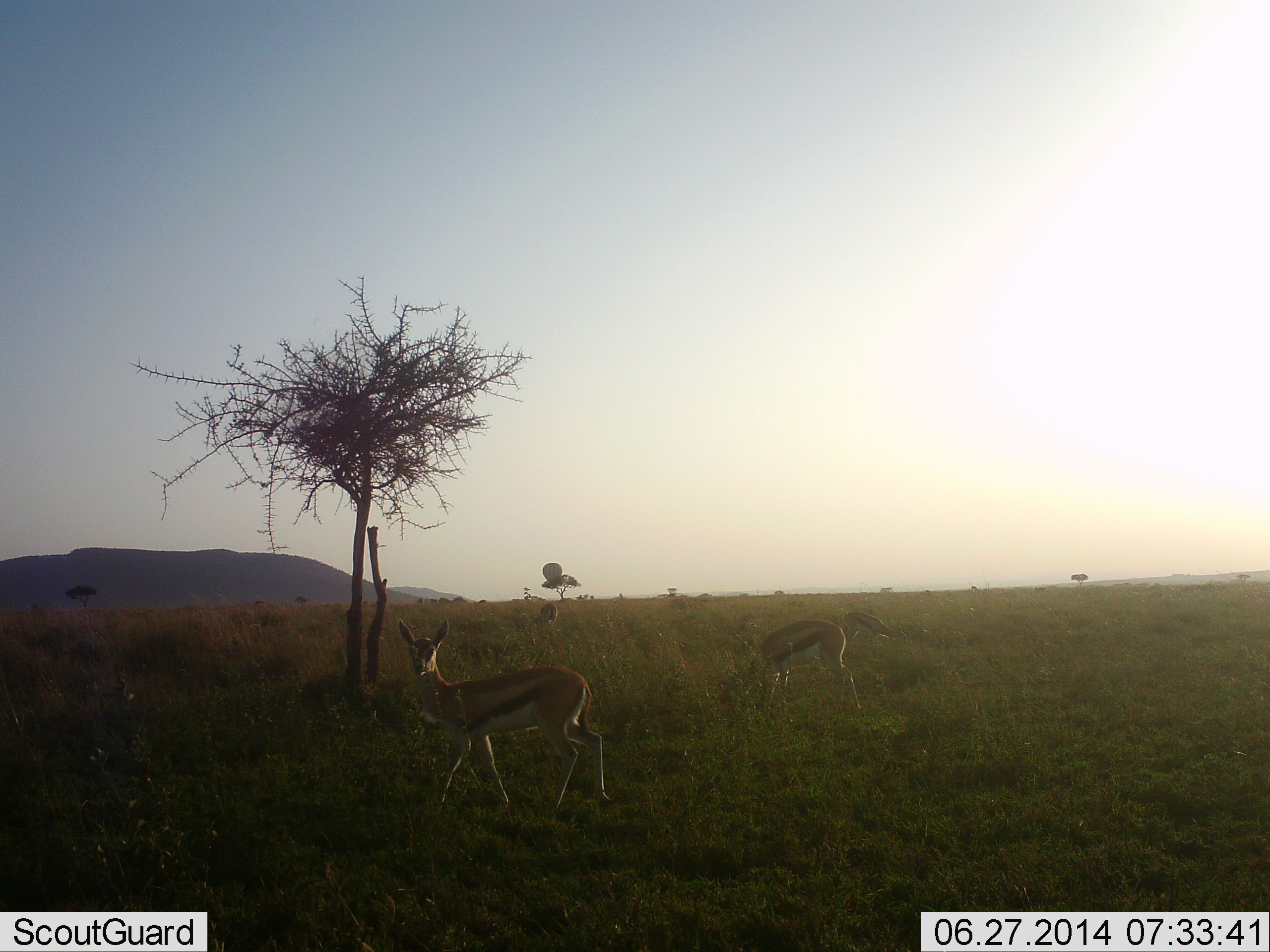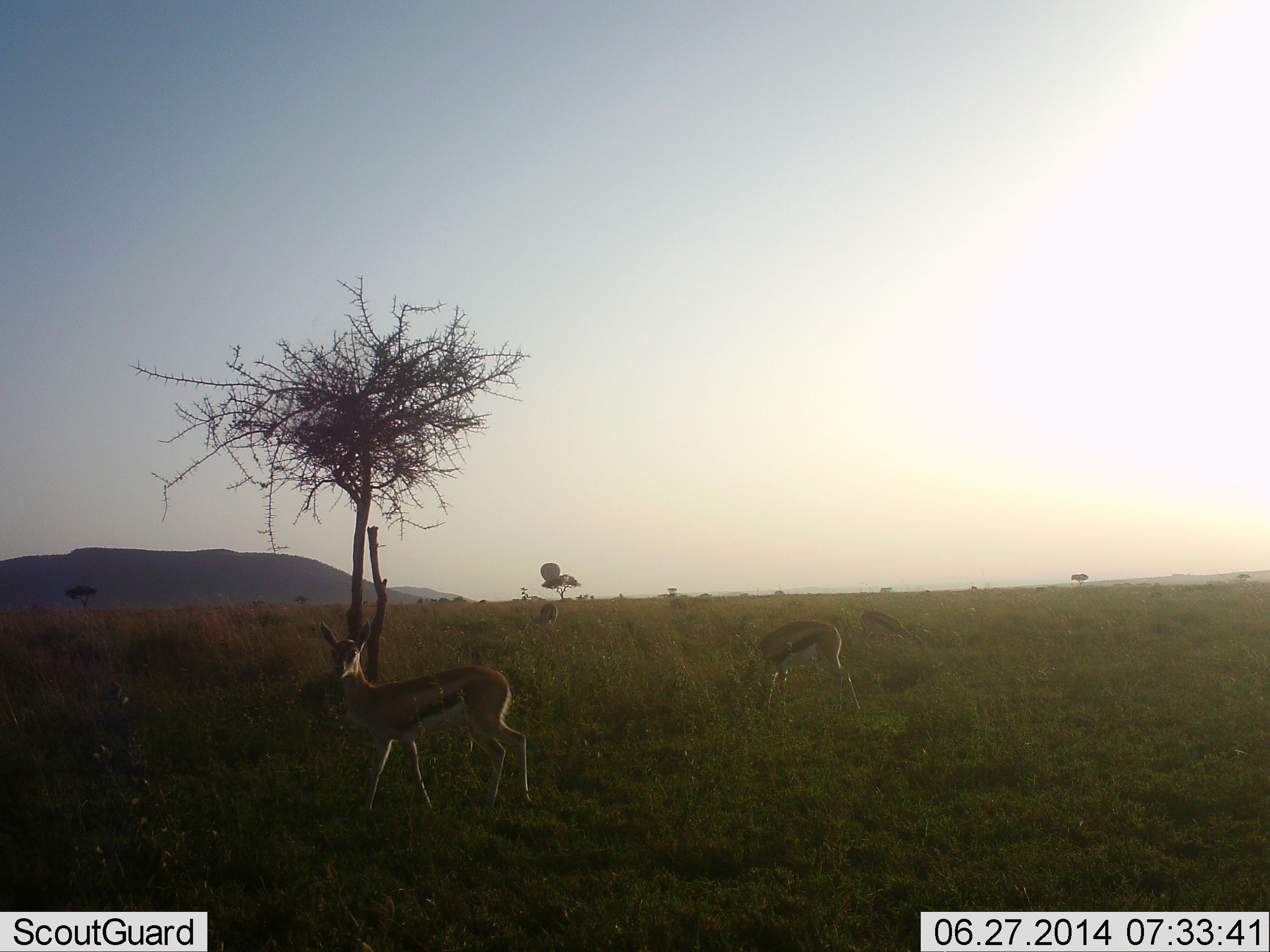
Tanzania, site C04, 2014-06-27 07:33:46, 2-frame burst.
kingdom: Animalia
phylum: Chordata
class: Mammalia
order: Artiodactyla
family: Bovidae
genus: Eudorcas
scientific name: Eudorcas thomsonii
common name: thomson's gazelle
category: gazellethomsons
Gazellethomsons (thomson's gazelle) (Eudorcas thomsonii), count 3. Behavior (volunteer vote fractions): standing 75%, resting 0%, moving 33%, interacting 0%. Young present (vote fraction): 8%. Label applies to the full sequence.